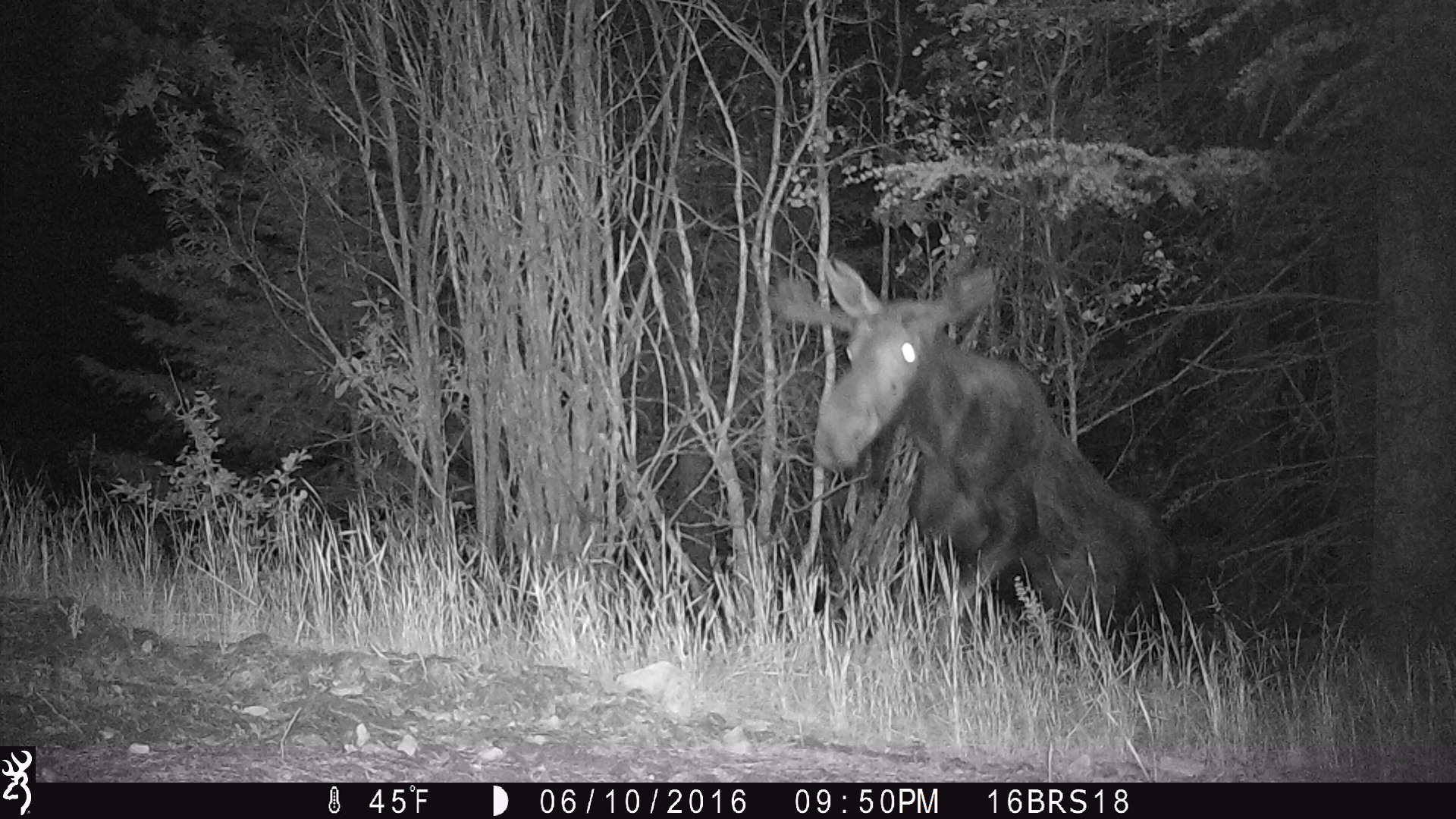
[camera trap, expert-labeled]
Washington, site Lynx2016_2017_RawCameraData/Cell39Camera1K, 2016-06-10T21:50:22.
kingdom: Animalia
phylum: Chordata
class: Mammalia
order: Artiodactyla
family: Cervidae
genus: Alces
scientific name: Alces alces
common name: moose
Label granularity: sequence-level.